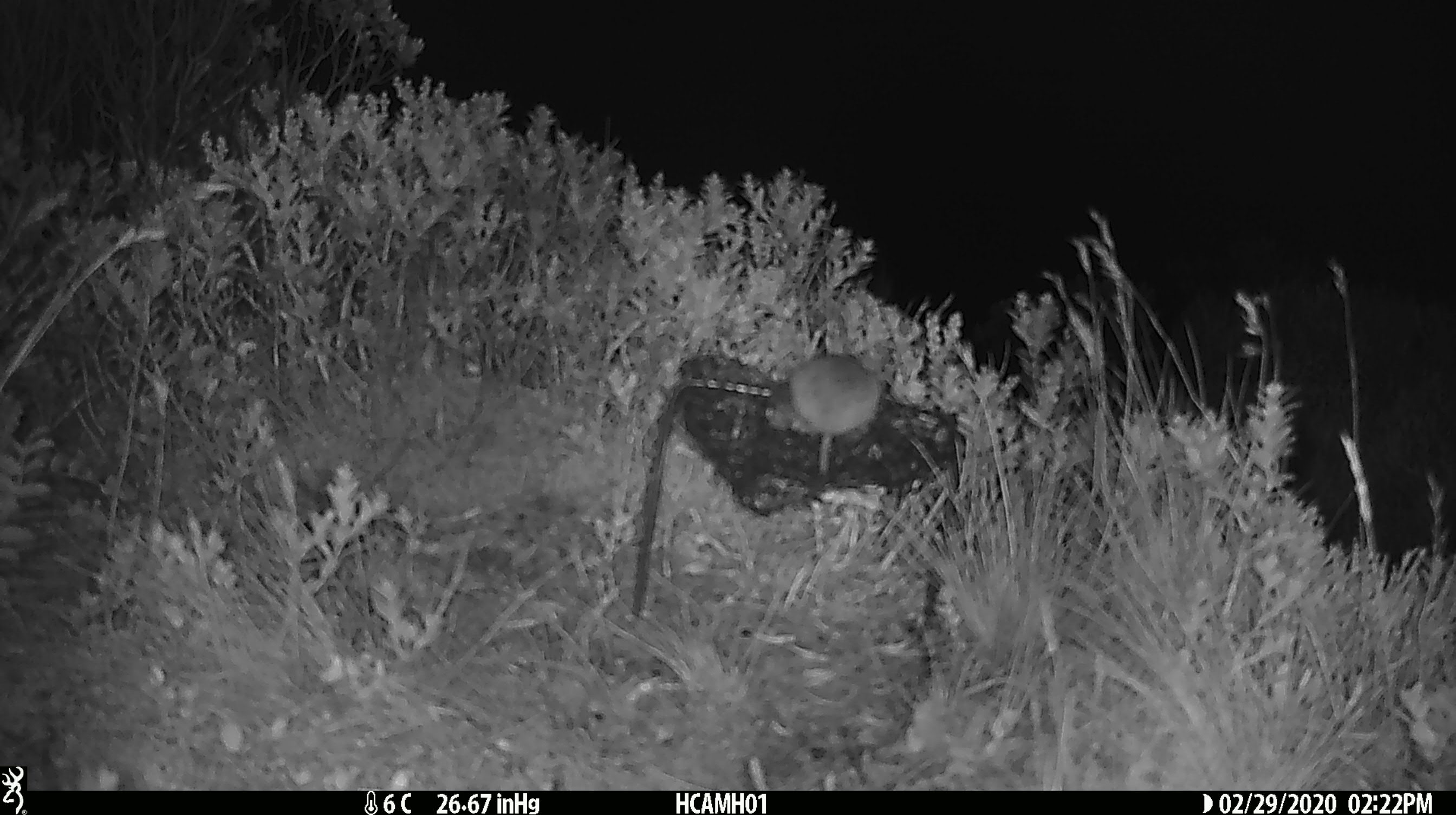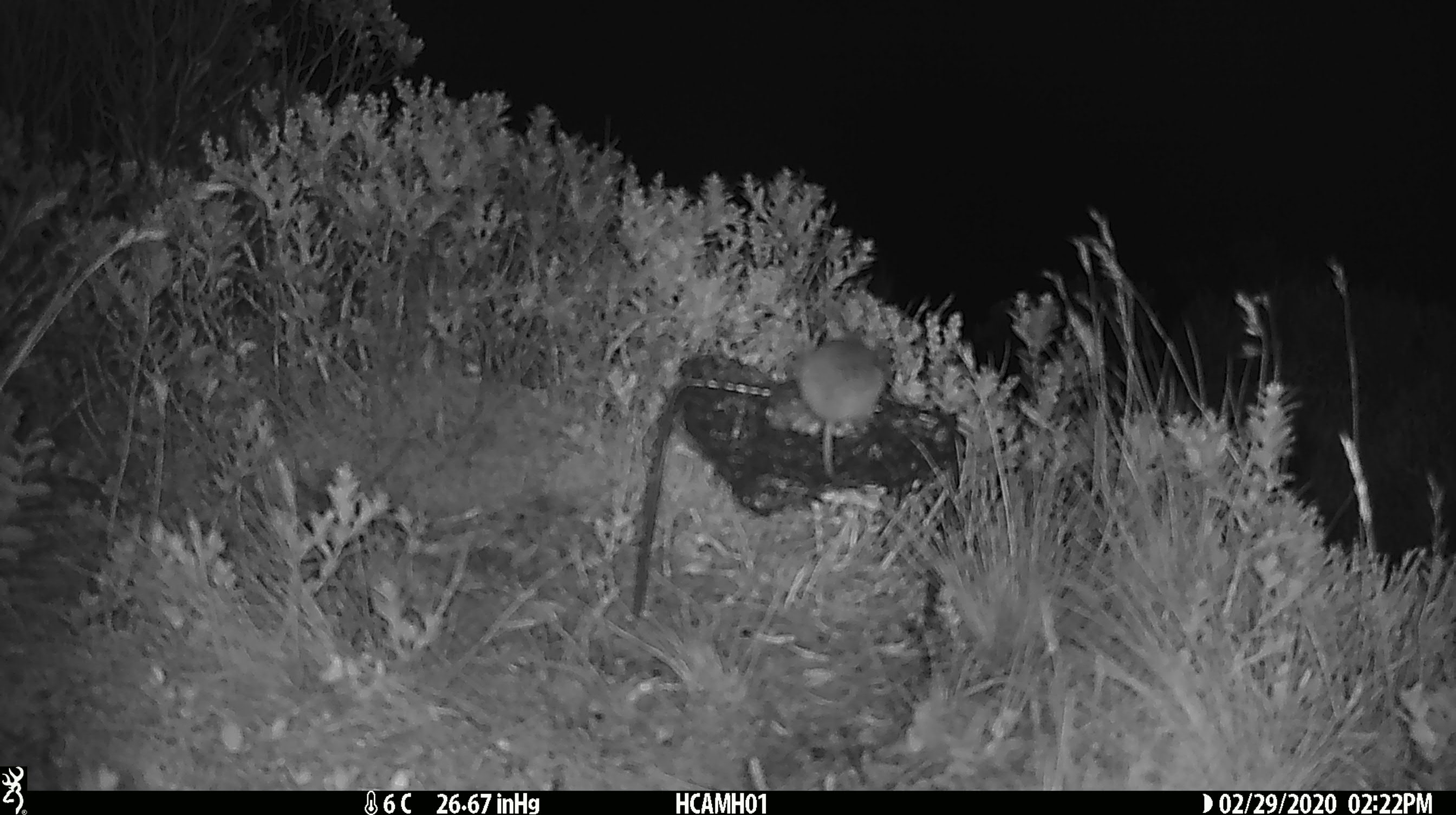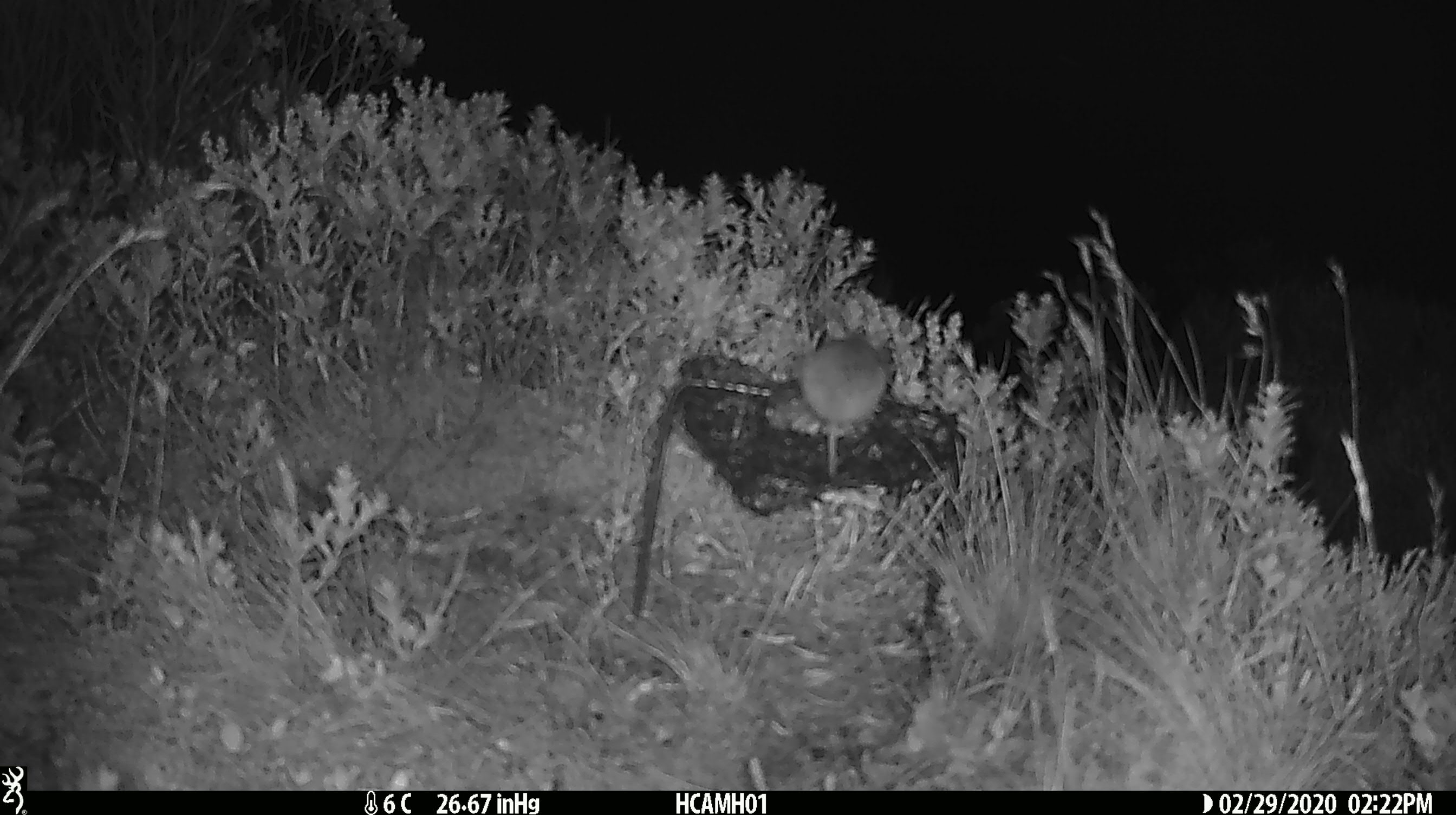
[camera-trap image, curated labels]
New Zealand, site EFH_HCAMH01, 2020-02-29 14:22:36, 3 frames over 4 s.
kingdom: Animalia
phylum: Chordata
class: Mammalia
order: Rodentia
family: Muridae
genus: Mus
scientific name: Mus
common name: mouse